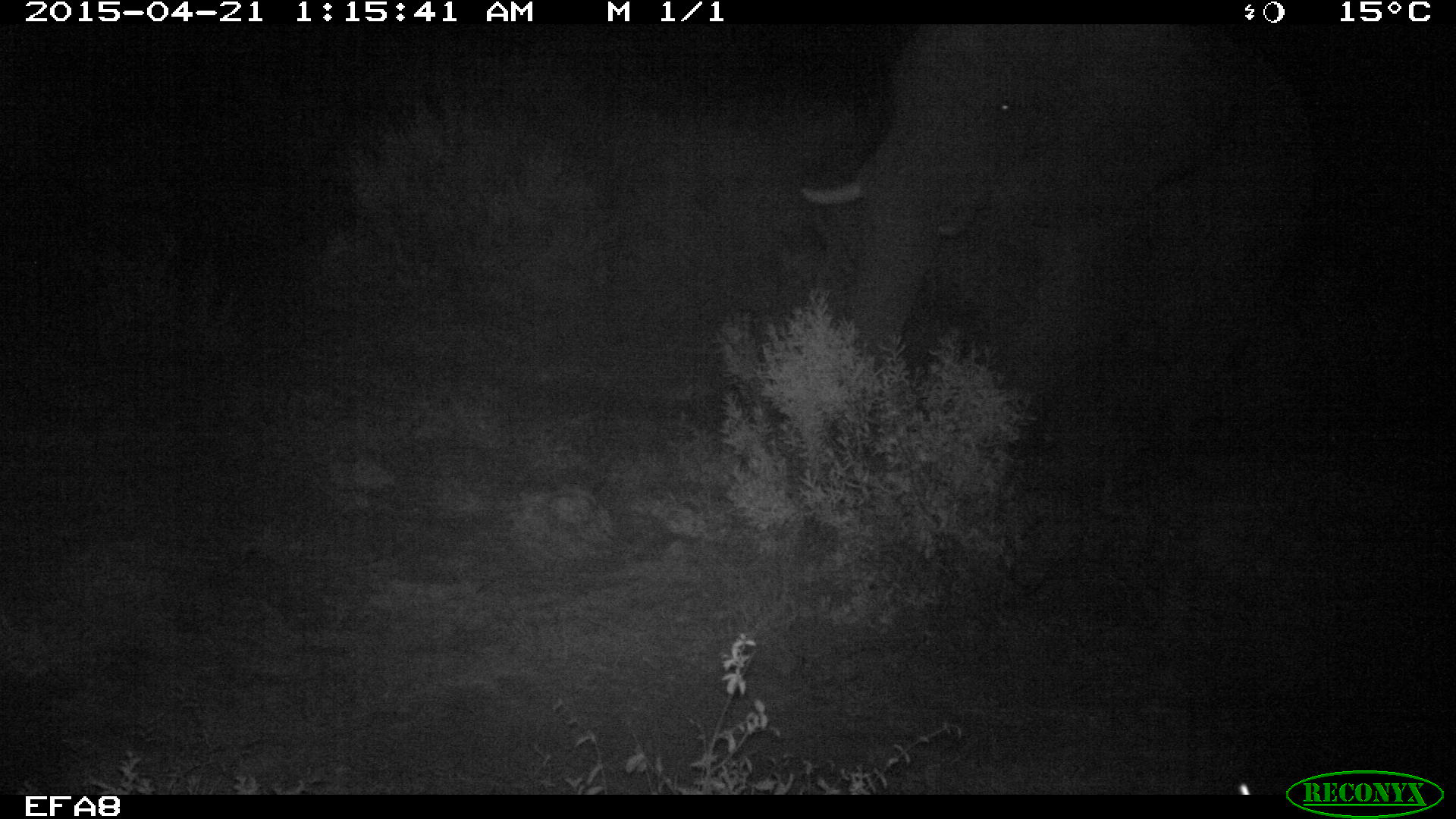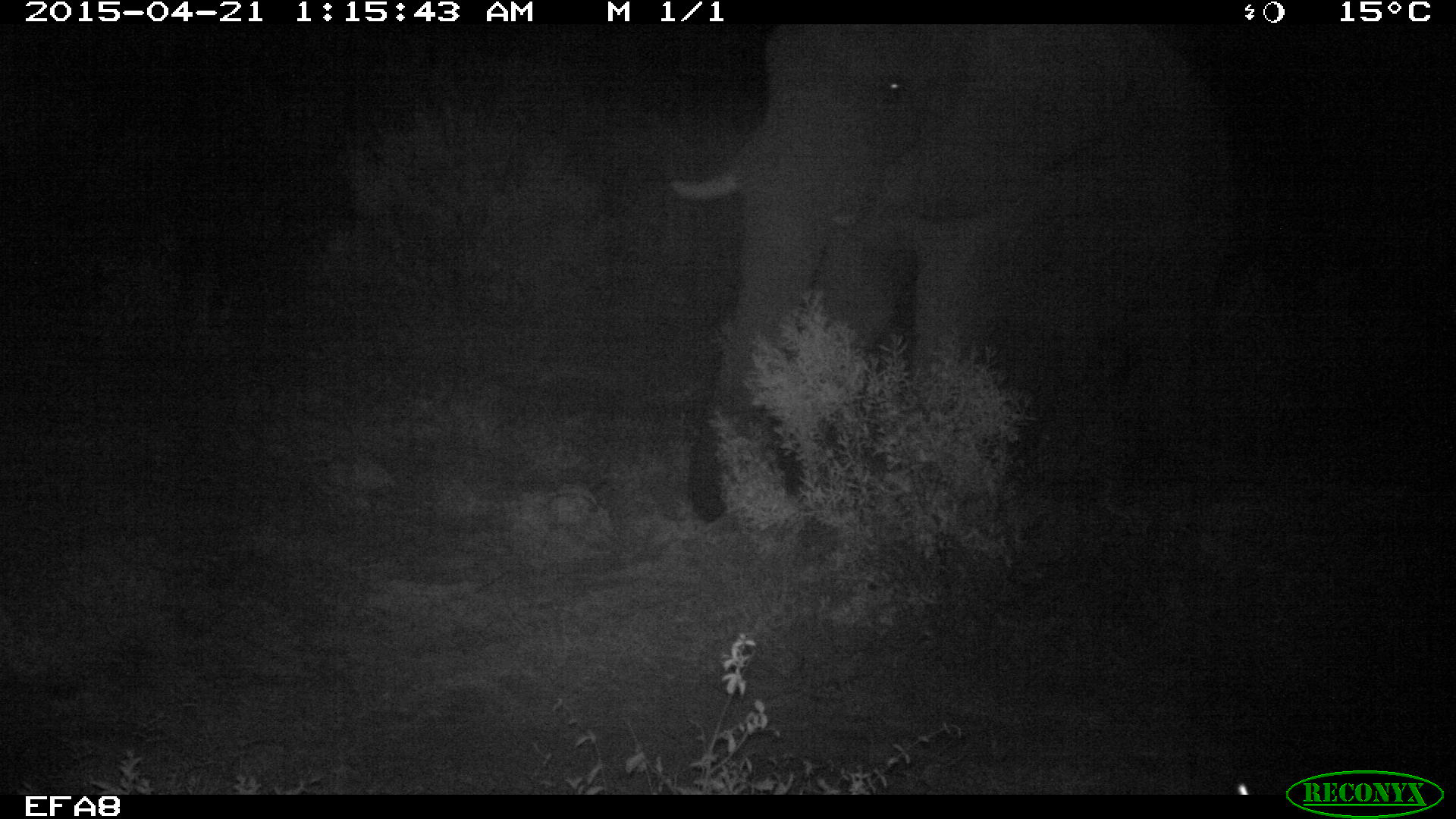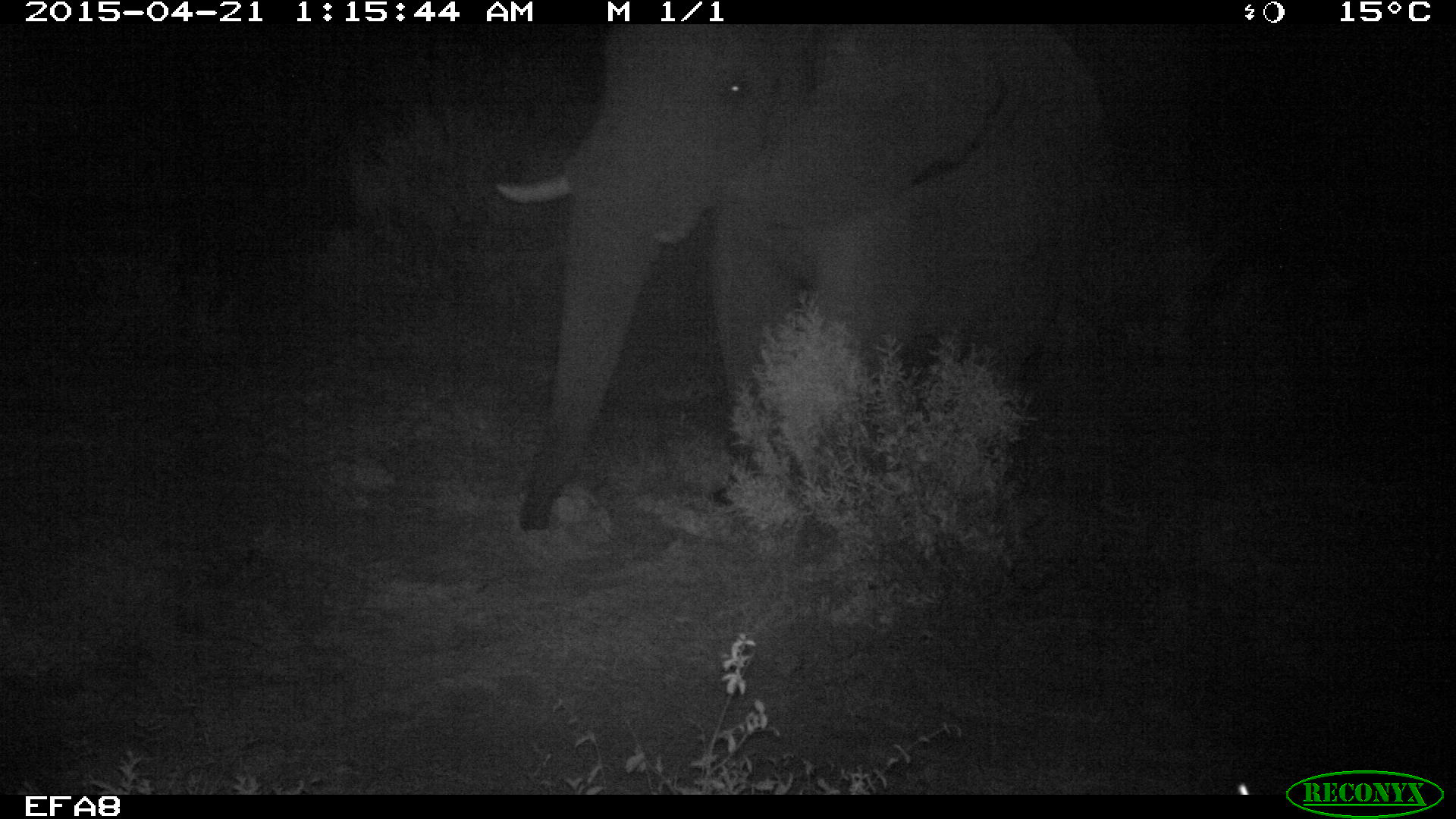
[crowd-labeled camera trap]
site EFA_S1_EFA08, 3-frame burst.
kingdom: Animalia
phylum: Chordata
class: Mammalia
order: Proboscidea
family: Elephantidae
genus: Loxodonta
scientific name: Loxodonta africana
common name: african bush elephant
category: elephant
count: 1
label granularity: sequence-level